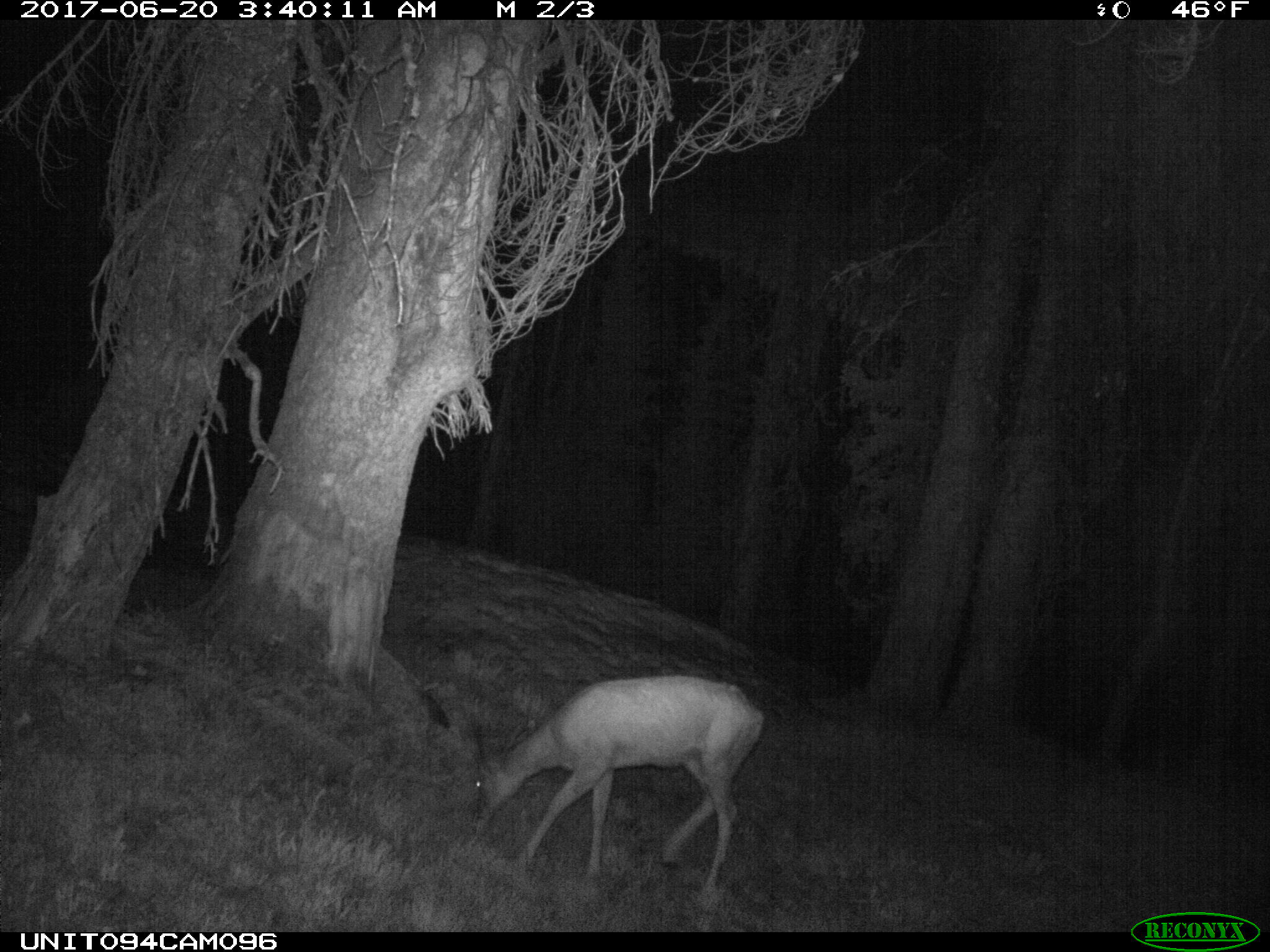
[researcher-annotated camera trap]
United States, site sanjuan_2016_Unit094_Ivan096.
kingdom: Animalia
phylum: Chordata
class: Mammalia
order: Artiodactyla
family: Cervidae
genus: Odocoileus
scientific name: Odocoileus hemionus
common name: mule deer